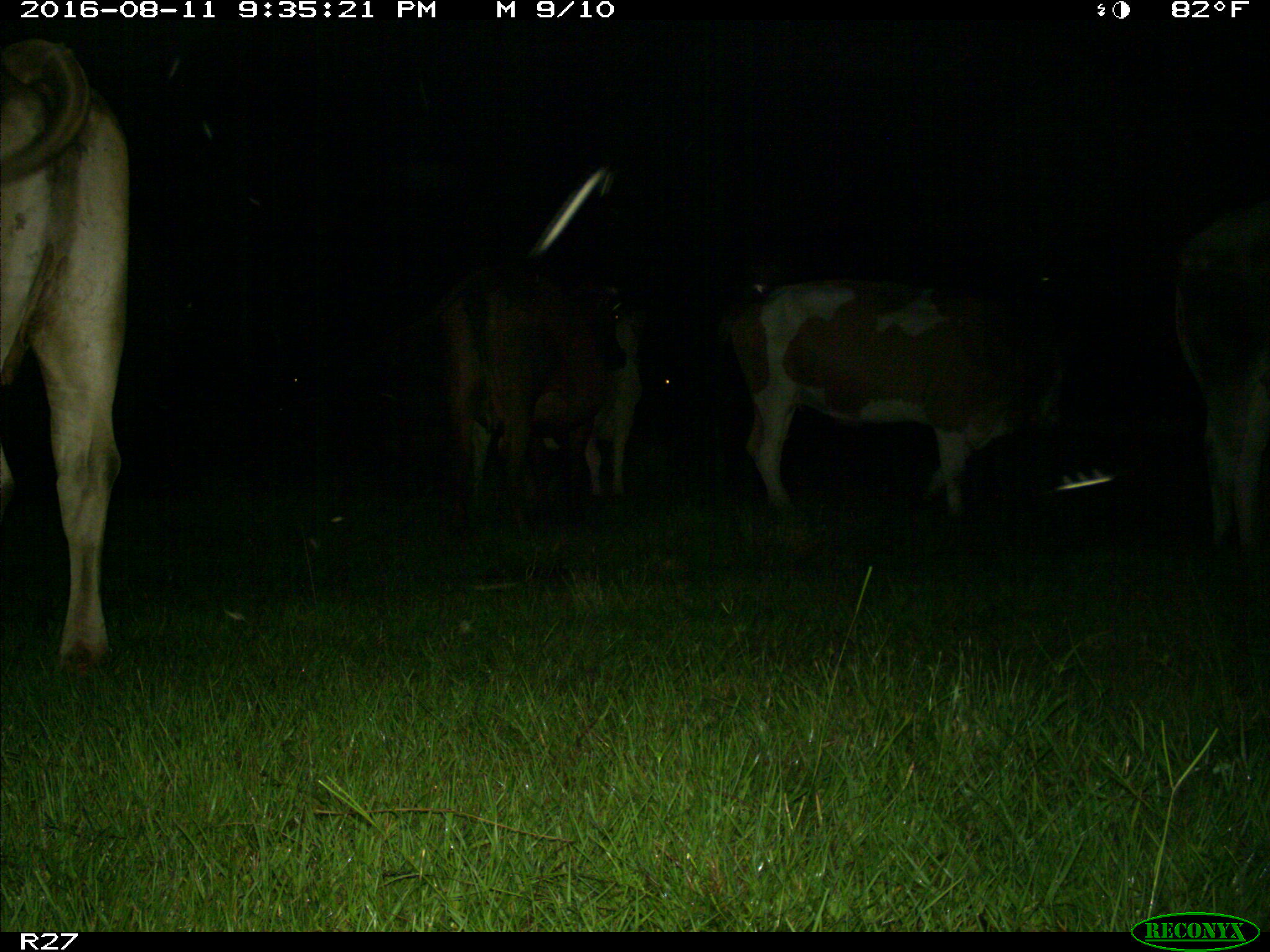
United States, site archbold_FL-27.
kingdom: Animalia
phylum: Chordata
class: Mammalia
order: Artiodactyla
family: Bovidae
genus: Bos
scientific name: Bos taurus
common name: domestic cow